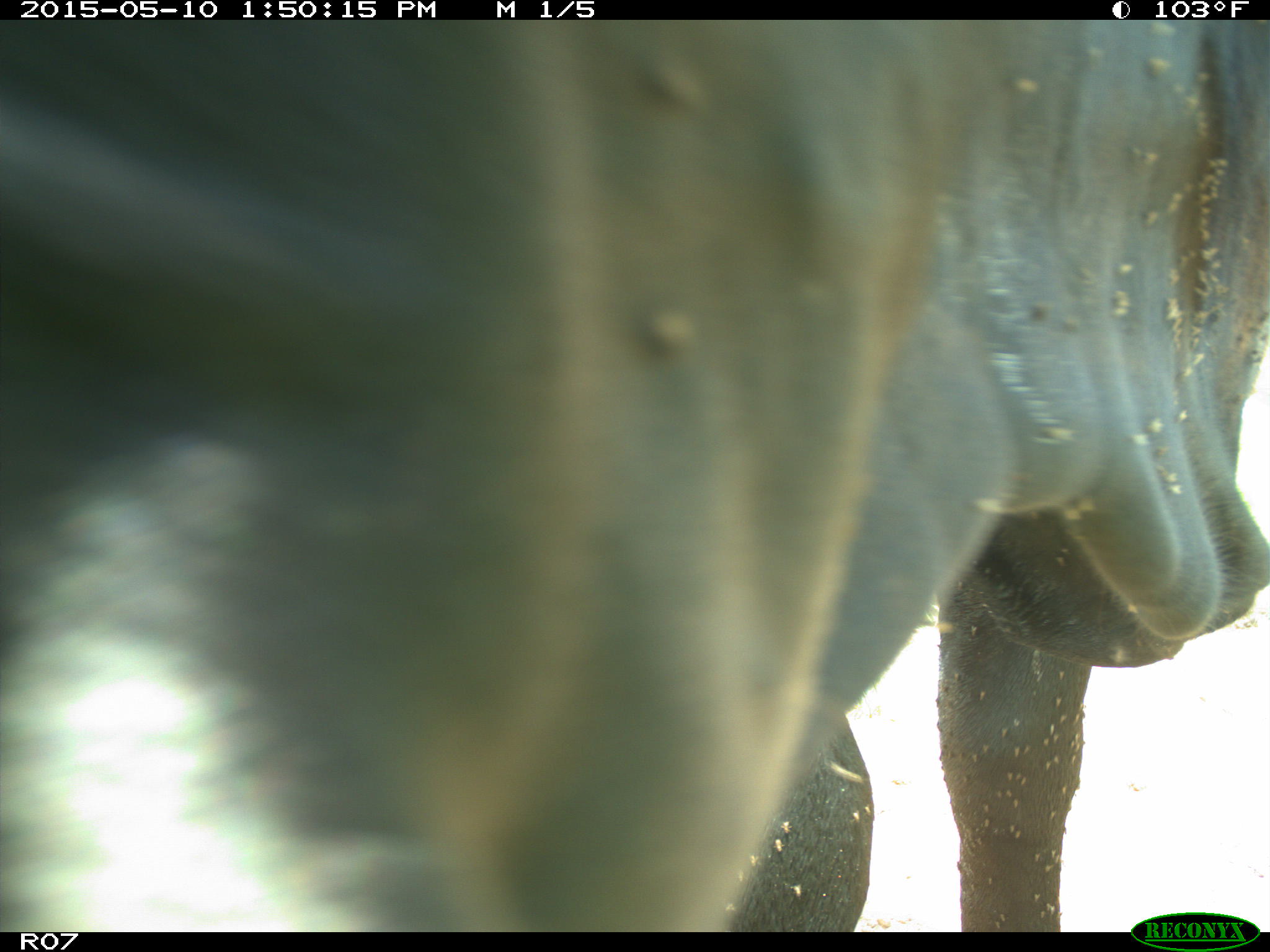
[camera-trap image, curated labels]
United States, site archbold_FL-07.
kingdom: Animalia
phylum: Chordata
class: Mammalia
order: Artiodactyla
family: Bovidae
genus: Bos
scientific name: Bos taurus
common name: domestic cow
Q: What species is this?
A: Bos taurus (domestic cow).